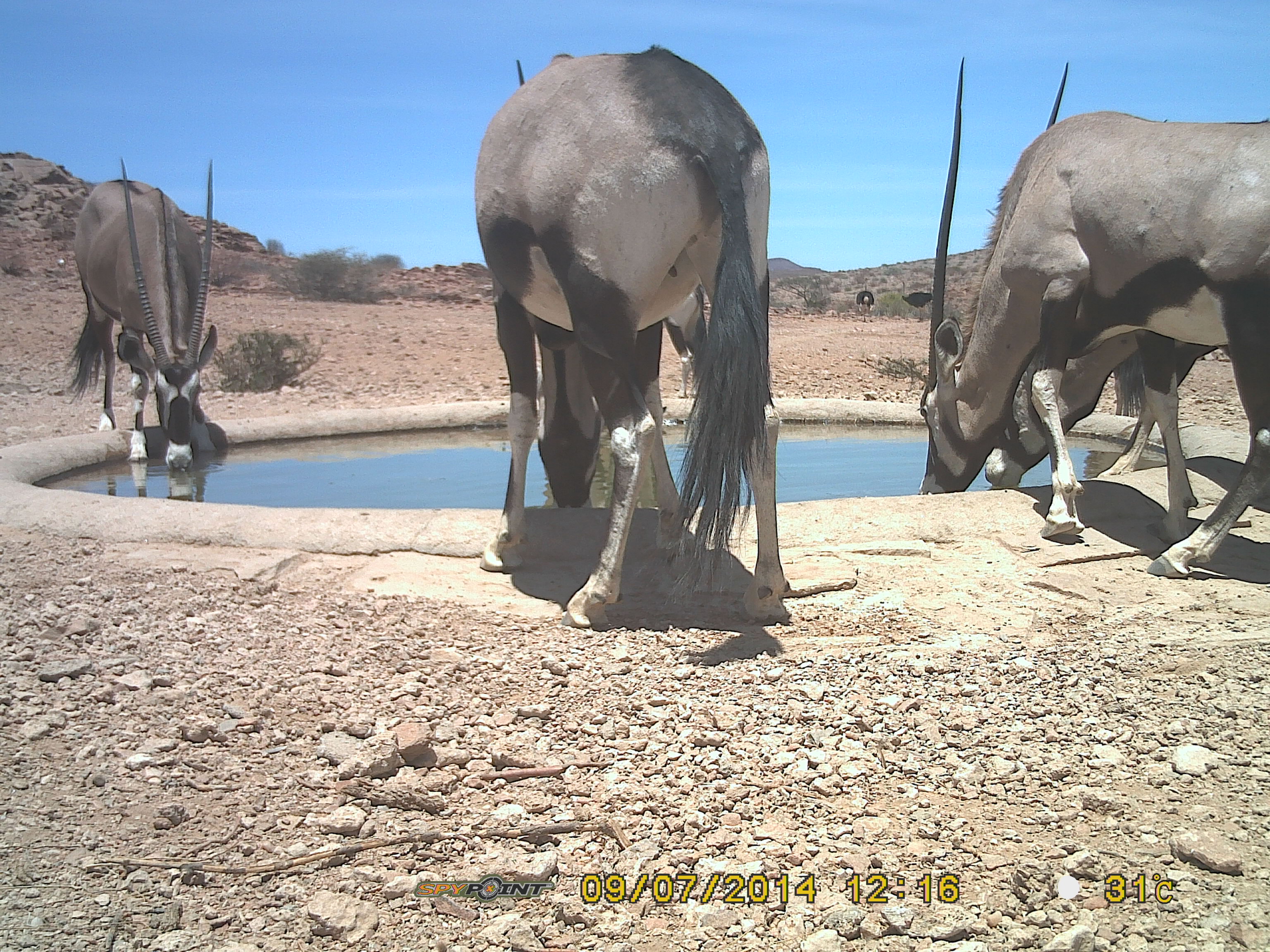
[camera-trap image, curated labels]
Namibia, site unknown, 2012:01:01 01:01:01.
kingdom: Animalia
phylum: Chordata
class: Mammalia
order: Artiodactyla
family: Bovidae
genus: Oryx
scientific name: Oryx gazella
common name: gemsbok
Oryx gazella (gemsbok).